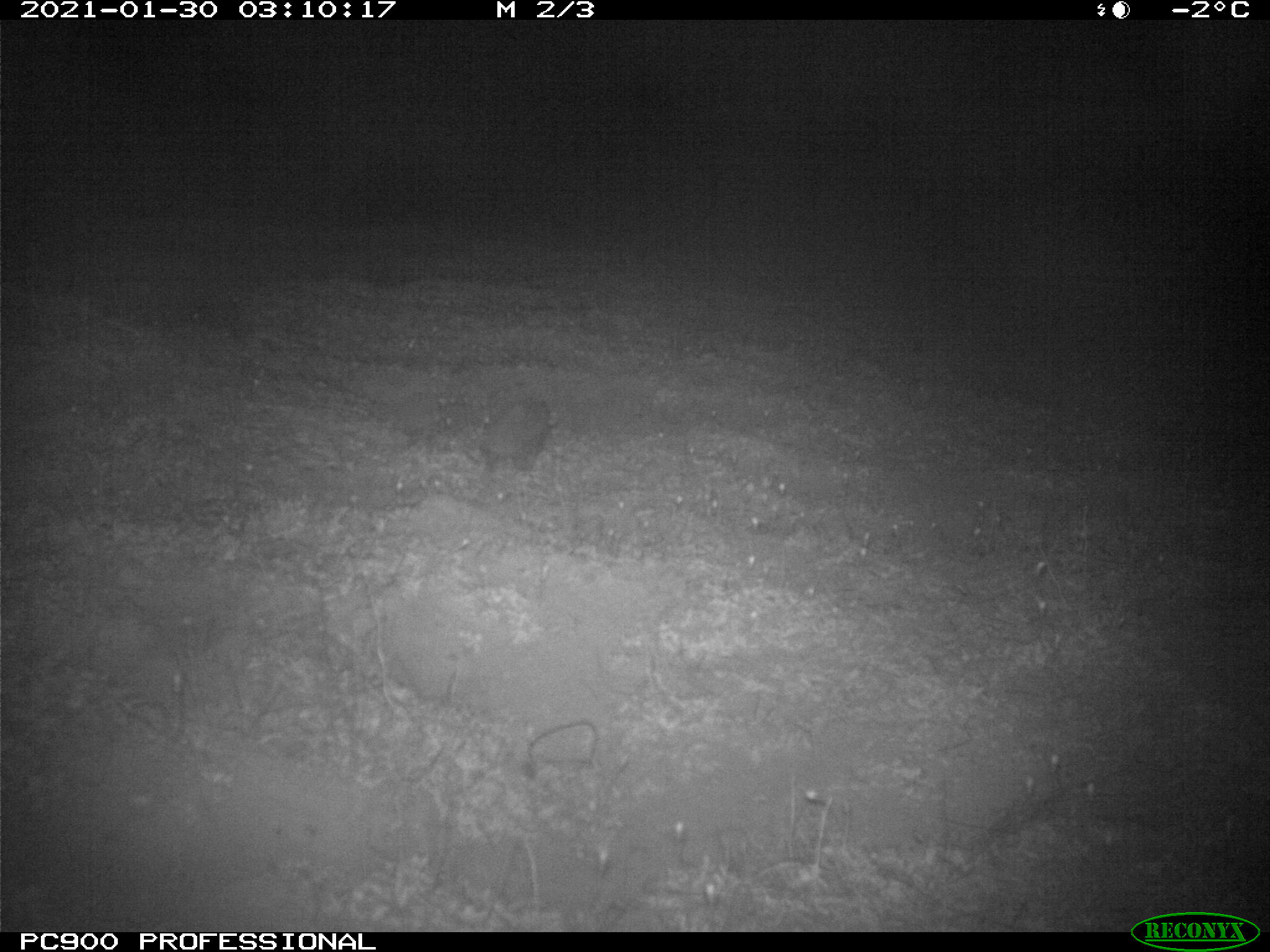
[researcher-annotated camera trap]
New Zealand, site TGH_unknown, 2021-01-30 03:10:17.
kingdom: Animalia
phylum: Chordata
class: Mammalia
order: Eulipotyphla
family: Erinaceidae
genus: Erinaceus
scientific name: Erinaceus europaeus europaeus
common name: european hedgehog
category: hedgehog